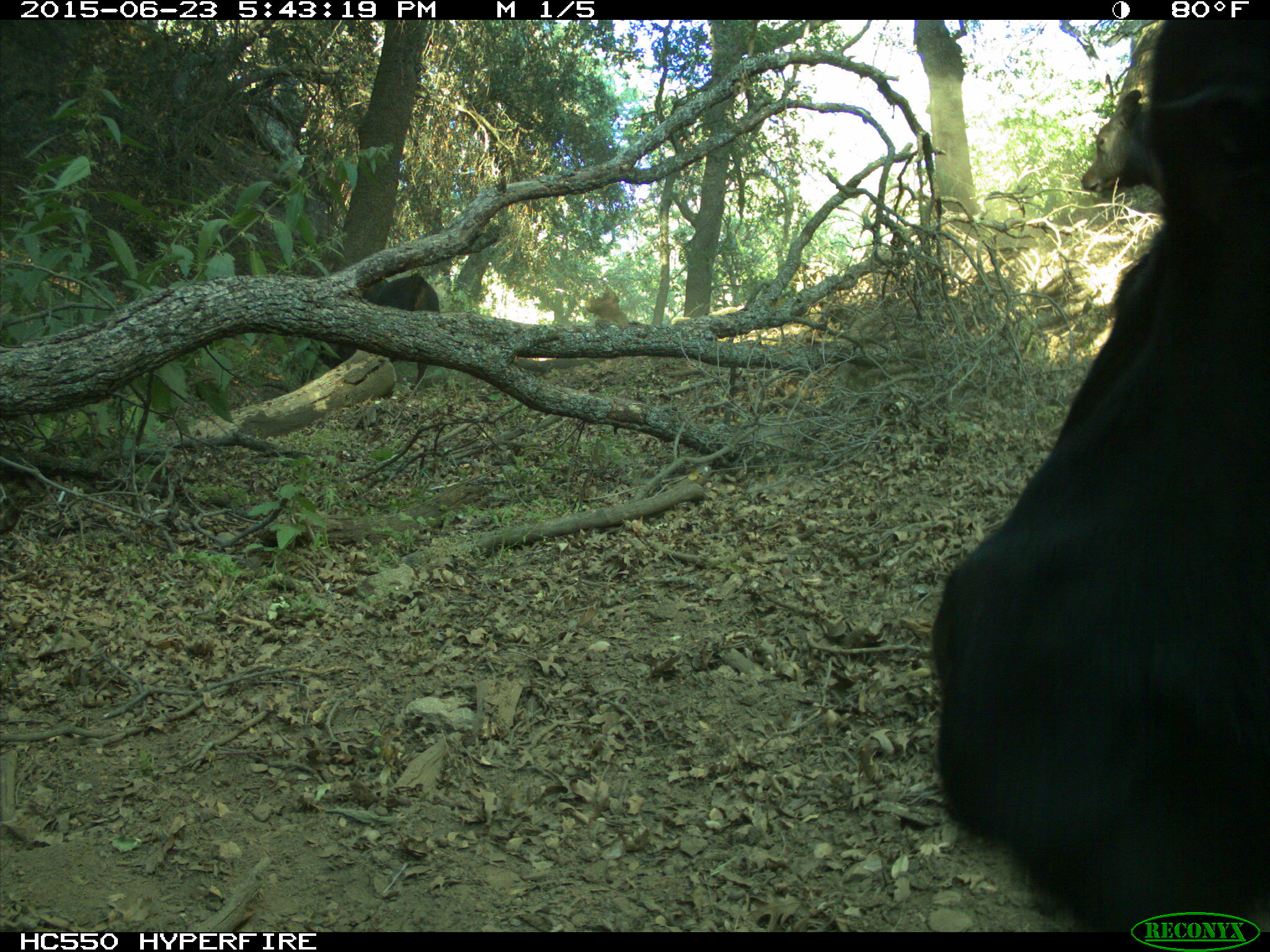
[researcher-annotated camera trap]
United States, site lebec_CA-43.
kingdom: Animalia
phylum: Chordata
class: Mammalia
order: Artiodactyla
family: Bovidae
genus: Bos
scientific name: Bos taurus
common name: domestic cow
Bos taurus (domestic cow).